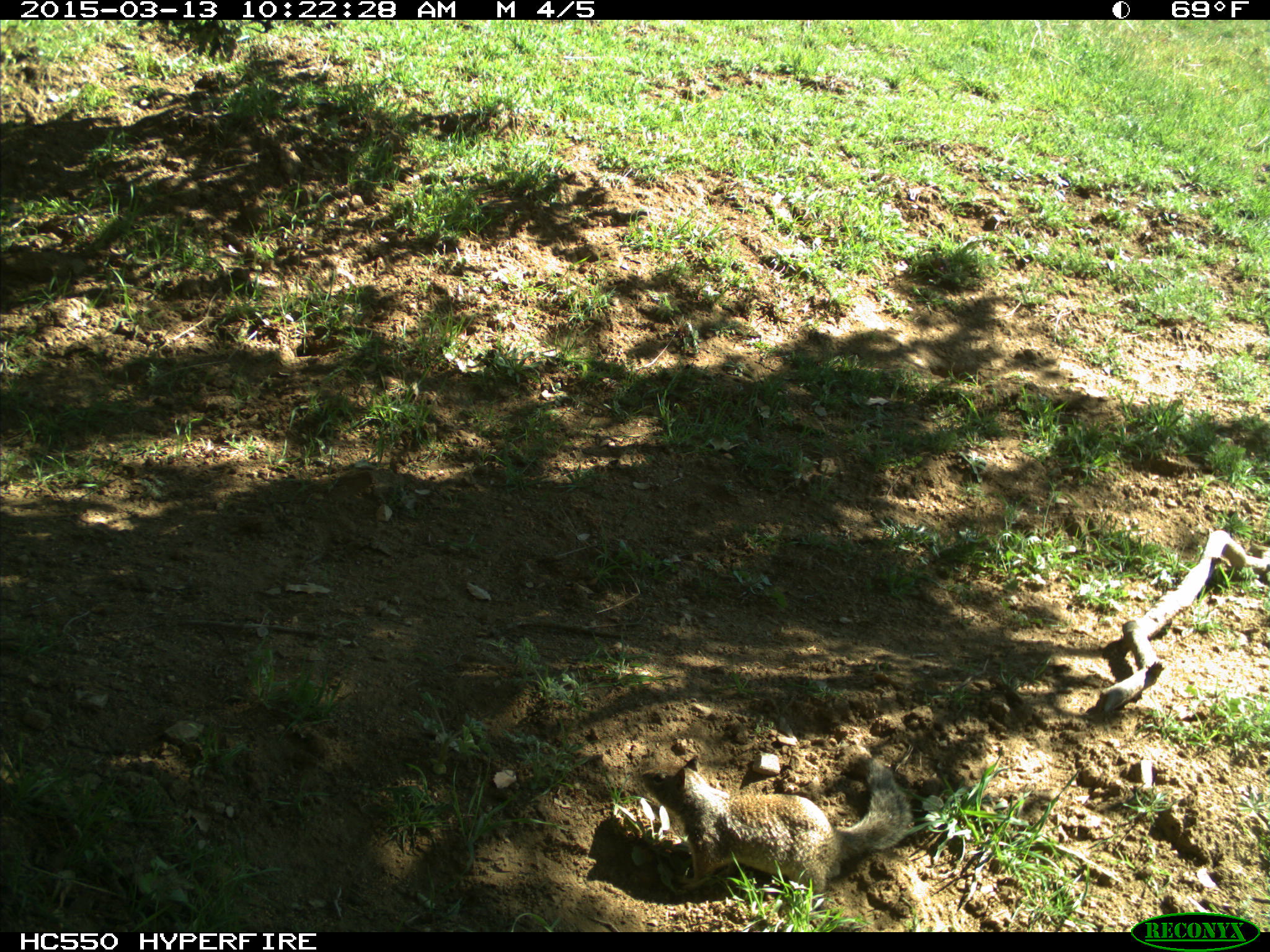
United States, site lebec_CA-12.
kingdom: Animalia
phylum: Chordata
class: Mammalia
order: Rodentia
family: Sciuridae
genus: Otospermophilus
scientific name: Otospermophilus beecheyi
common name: california ground squirrel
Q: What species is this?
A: Otospermophilus beecheyi (california ground squirrel).